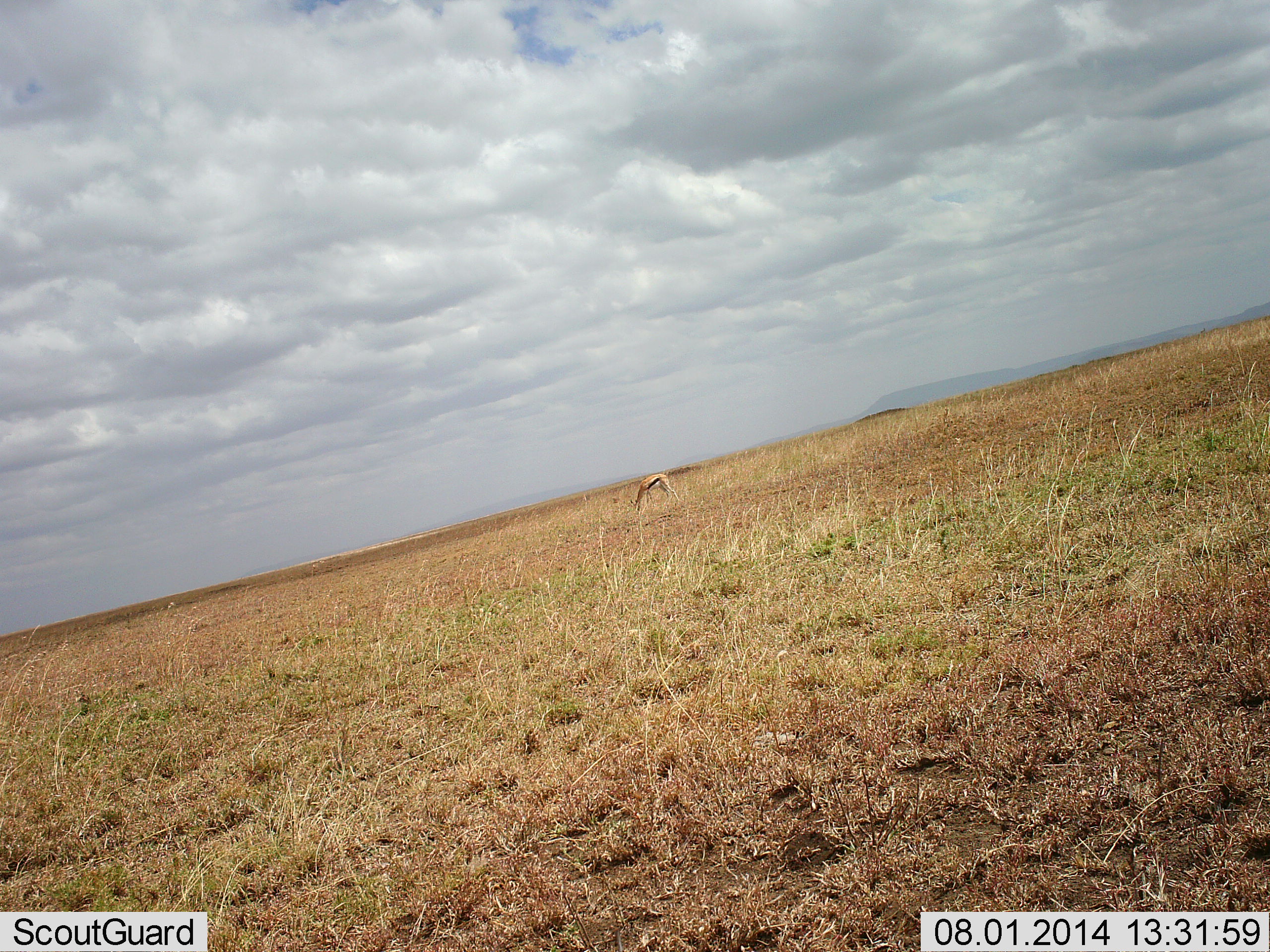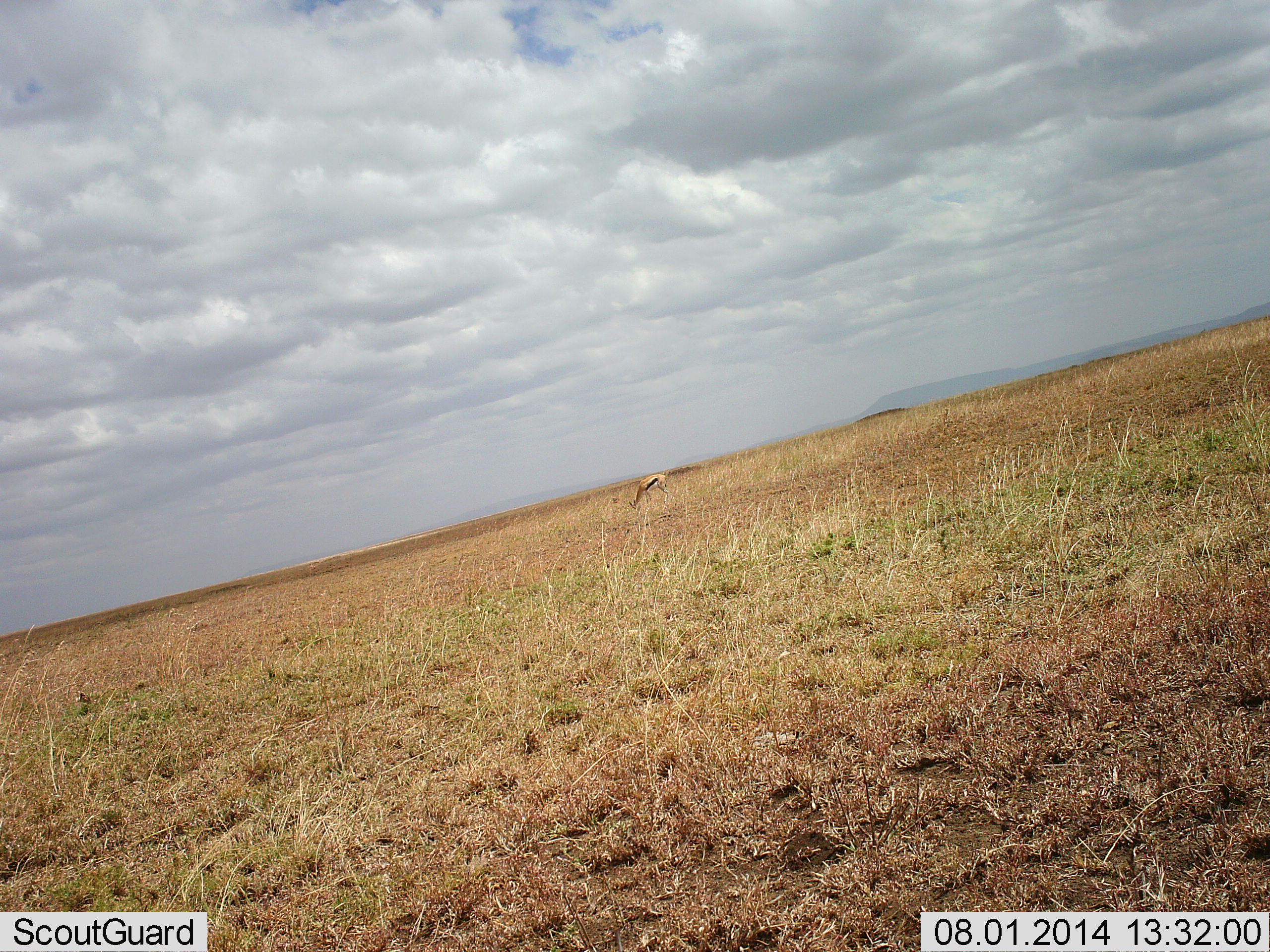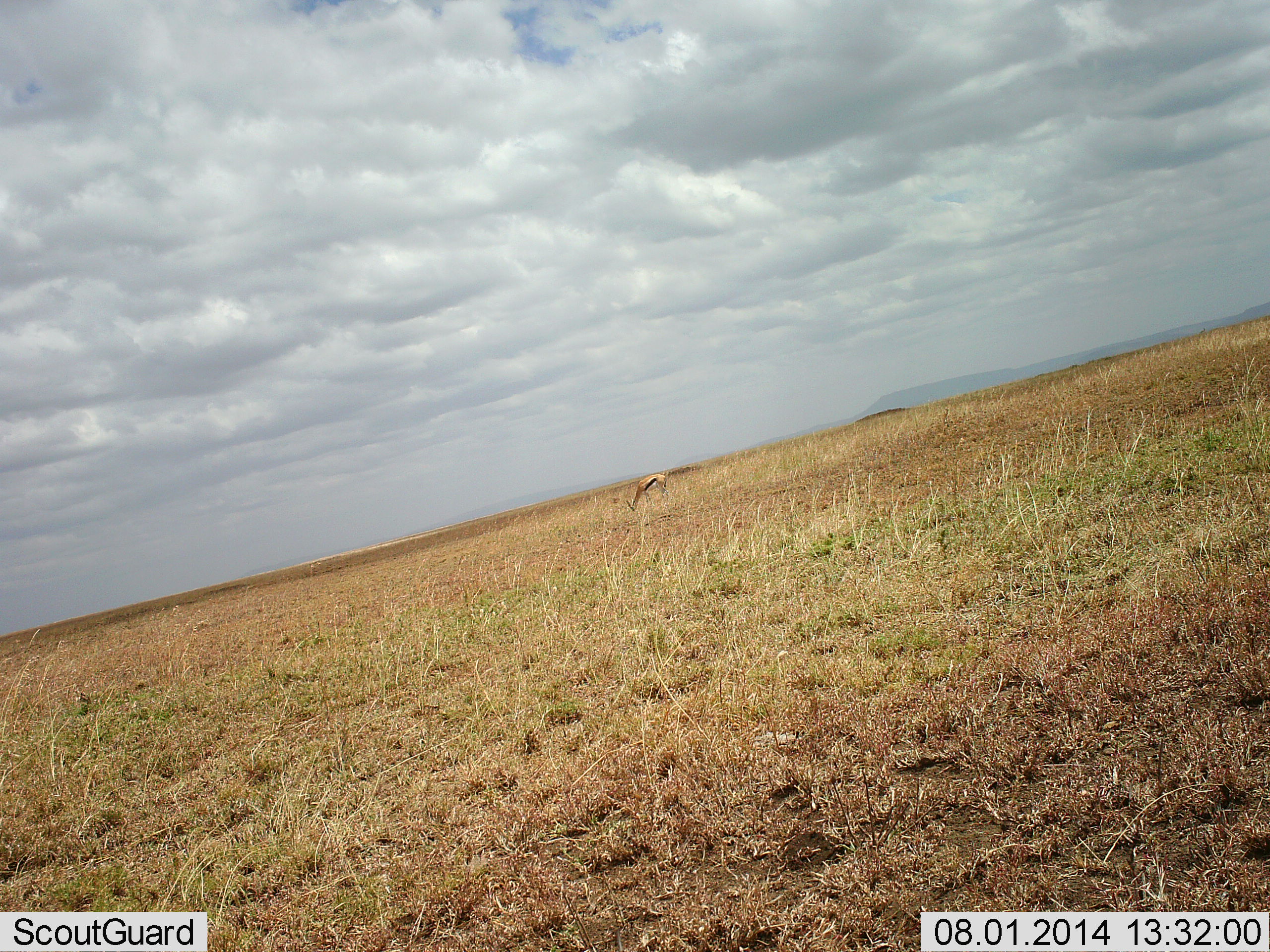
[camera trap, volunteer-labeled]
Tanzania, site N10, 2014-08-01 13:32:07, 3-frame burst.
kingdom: Animalia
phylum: Chordata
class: Mammalia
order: Artiodactyla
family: Bovidae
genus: Eudorcas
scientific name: Eudorcas thomsonii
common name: thomson's gazelle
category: gazellethomsons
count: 1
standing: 40%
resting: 0%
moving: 0%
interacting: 0%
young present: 0%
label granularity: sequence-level